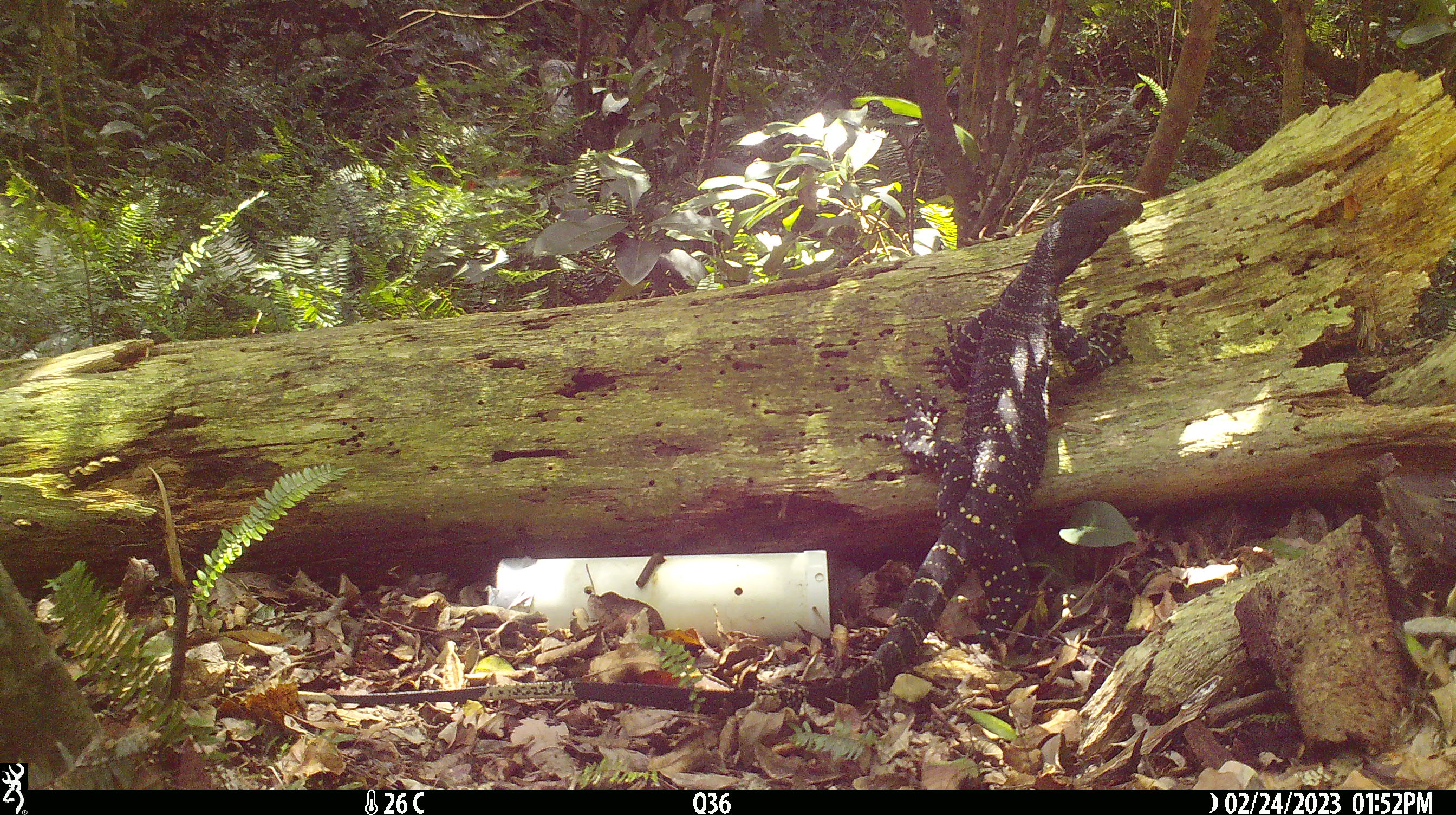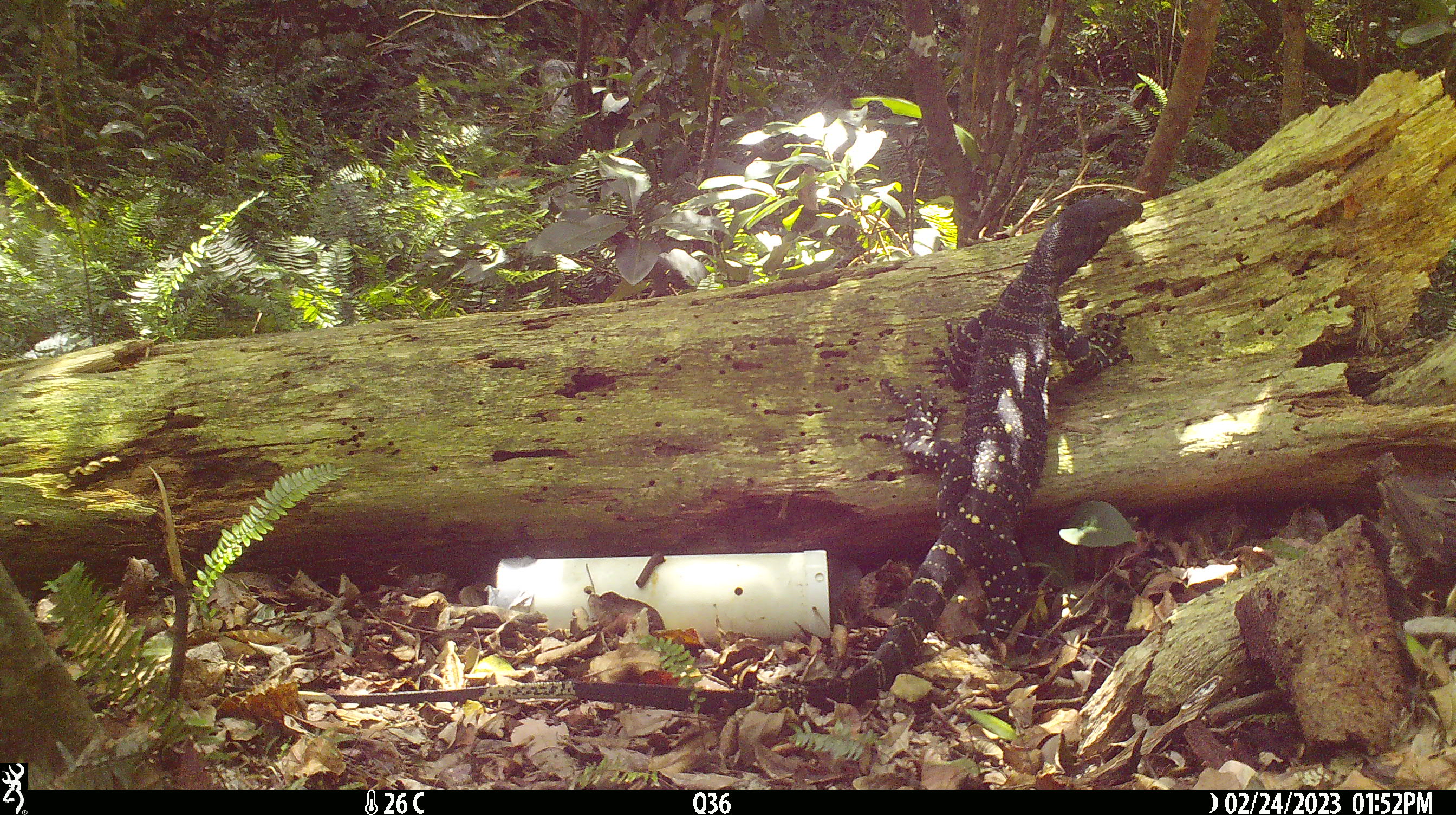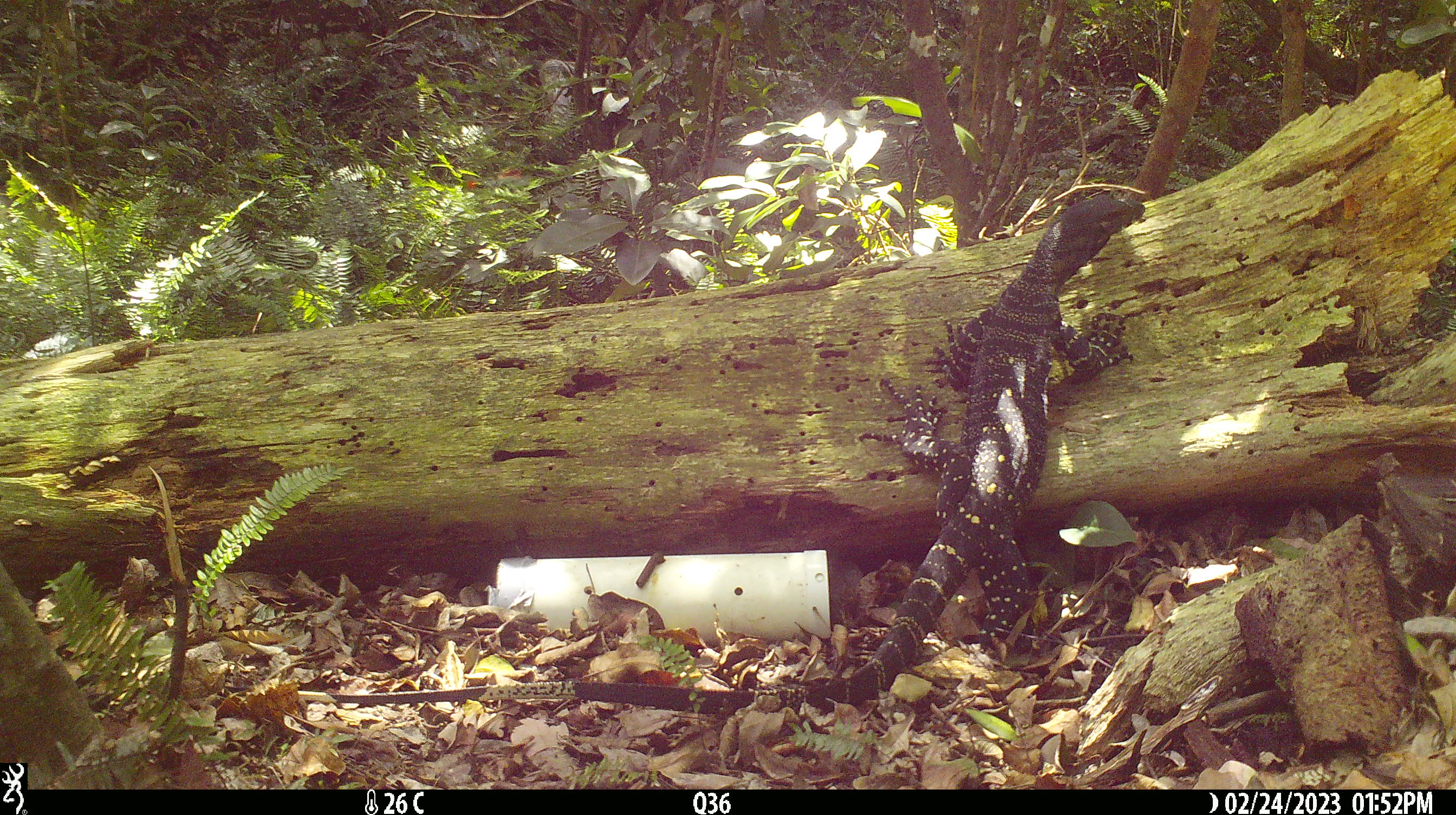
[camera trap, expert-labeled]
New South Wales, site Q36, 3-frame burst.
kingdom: Animalia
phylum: Chordata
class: Reptilia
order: Squamata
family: Varanidae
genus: Varanus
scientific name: Varanus varius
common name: lace monitor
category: goanna